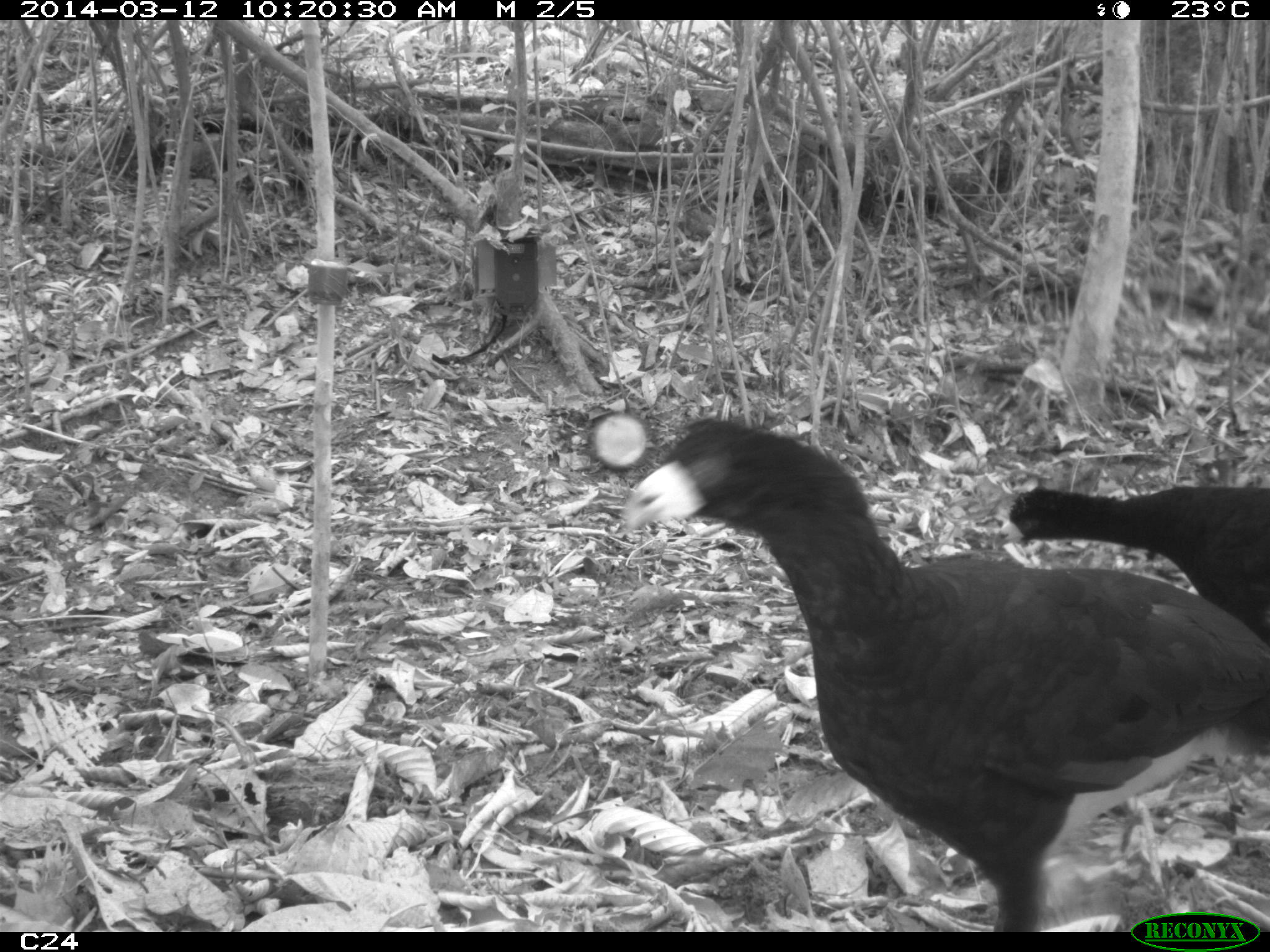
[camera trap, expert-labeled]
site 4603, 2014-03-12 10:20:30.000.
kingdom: Animalia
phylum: Chordata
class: Aves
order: Galliformes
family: Cracidae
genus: Crax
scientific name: Crax alector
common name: black curassow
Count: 2.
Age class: adult.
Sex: female.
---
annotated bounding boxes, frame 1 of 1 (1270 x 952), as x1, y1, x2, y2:
crax alector: 618, 414, 1270, 927; 996, 481, 1270, 649